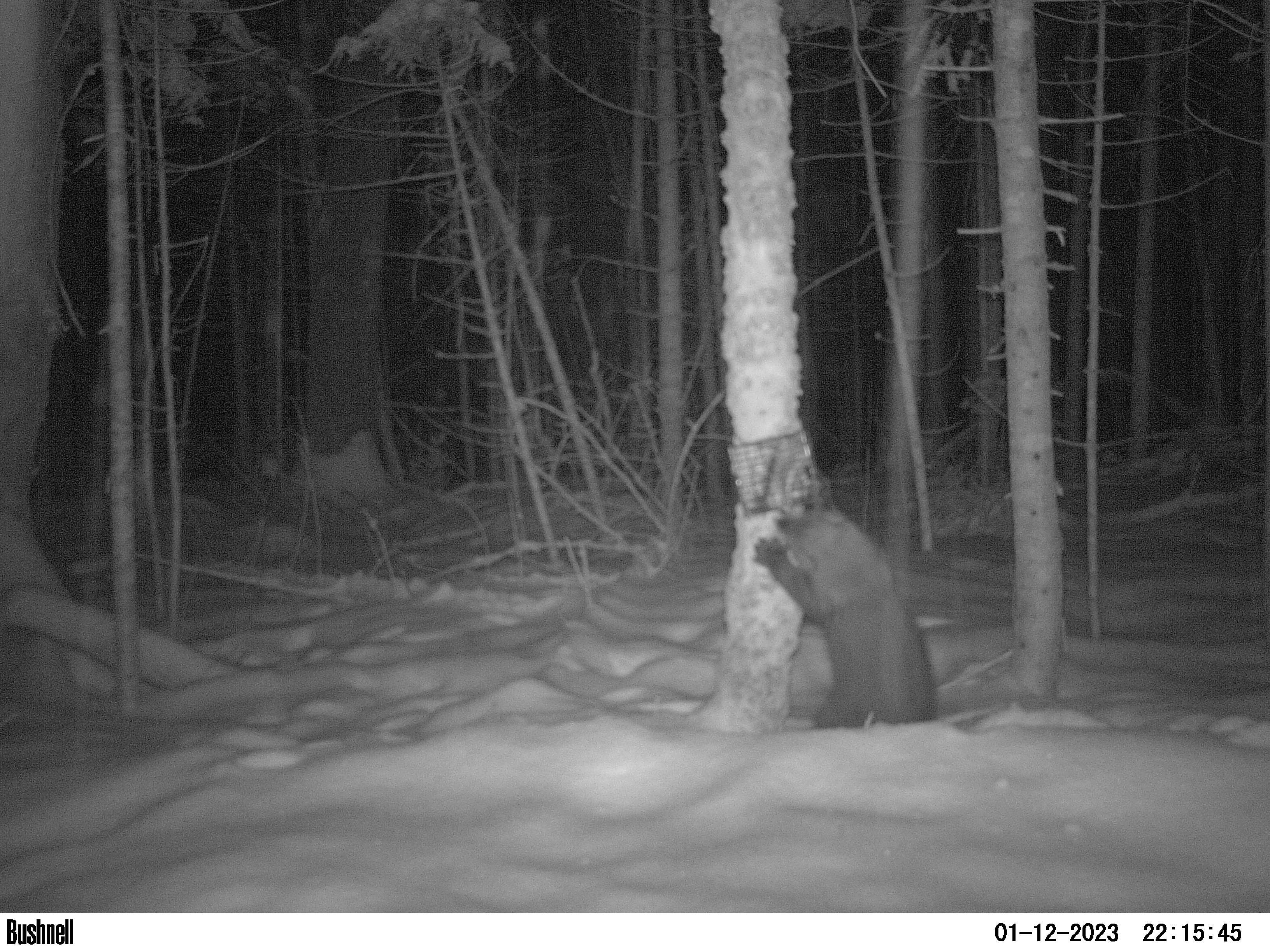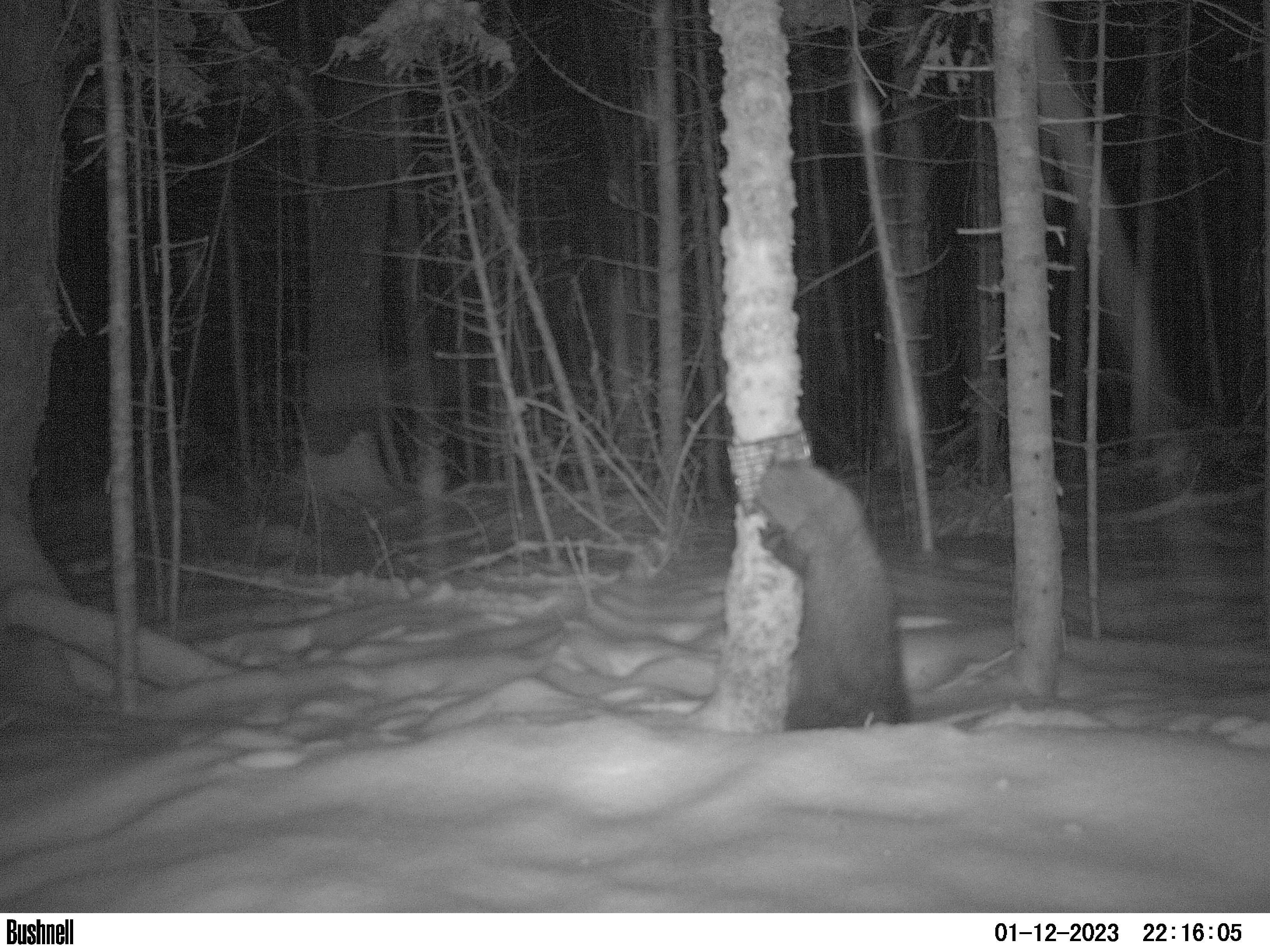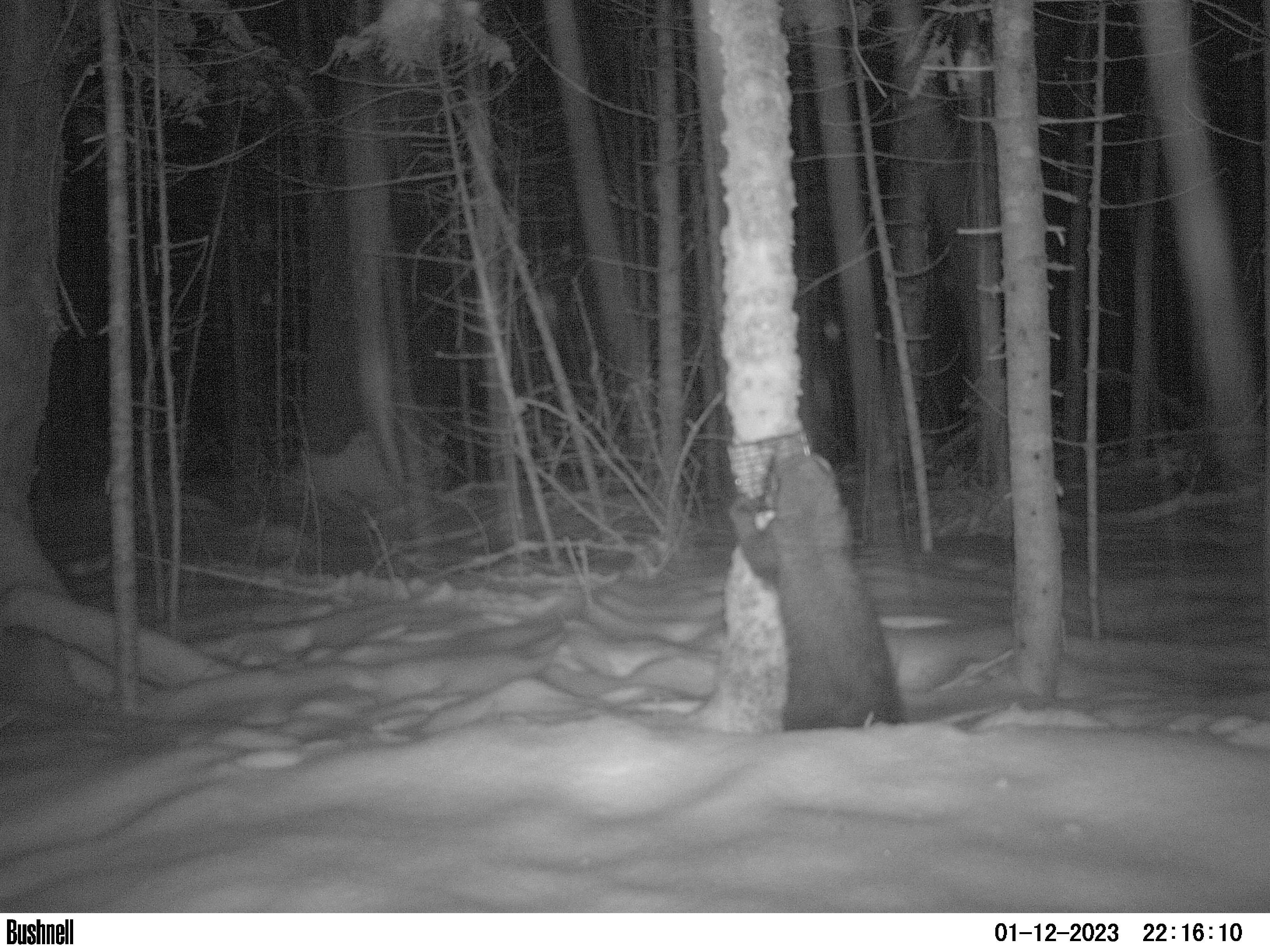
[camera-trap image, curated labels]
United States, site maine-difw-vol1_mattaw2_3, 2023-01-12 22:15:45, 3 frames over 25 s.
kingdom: Animalia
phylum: Chordata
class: Mammalia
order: Carnivora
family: Mustelidae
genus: Pekania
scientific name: Pekania pennanti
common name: fisher